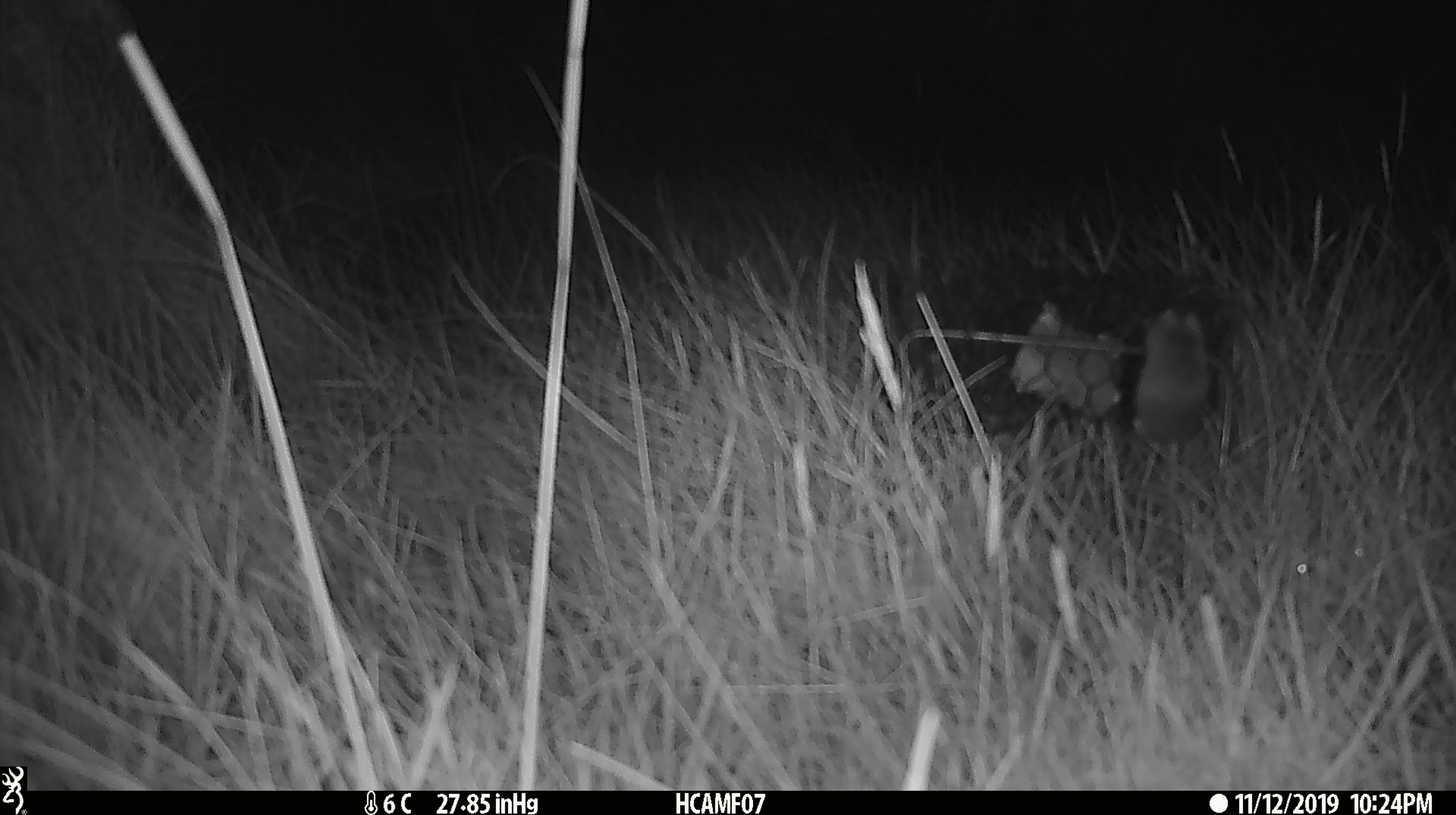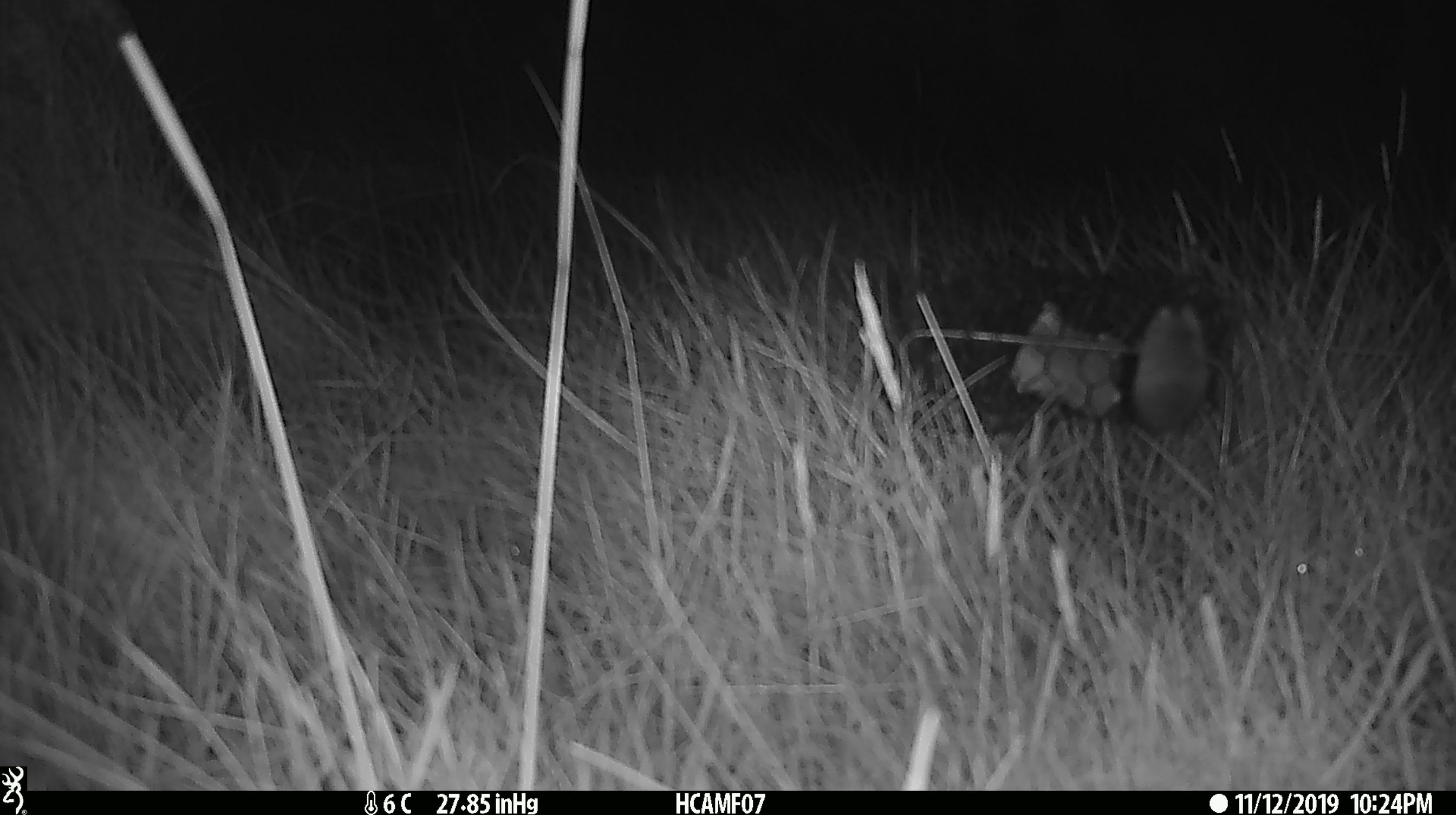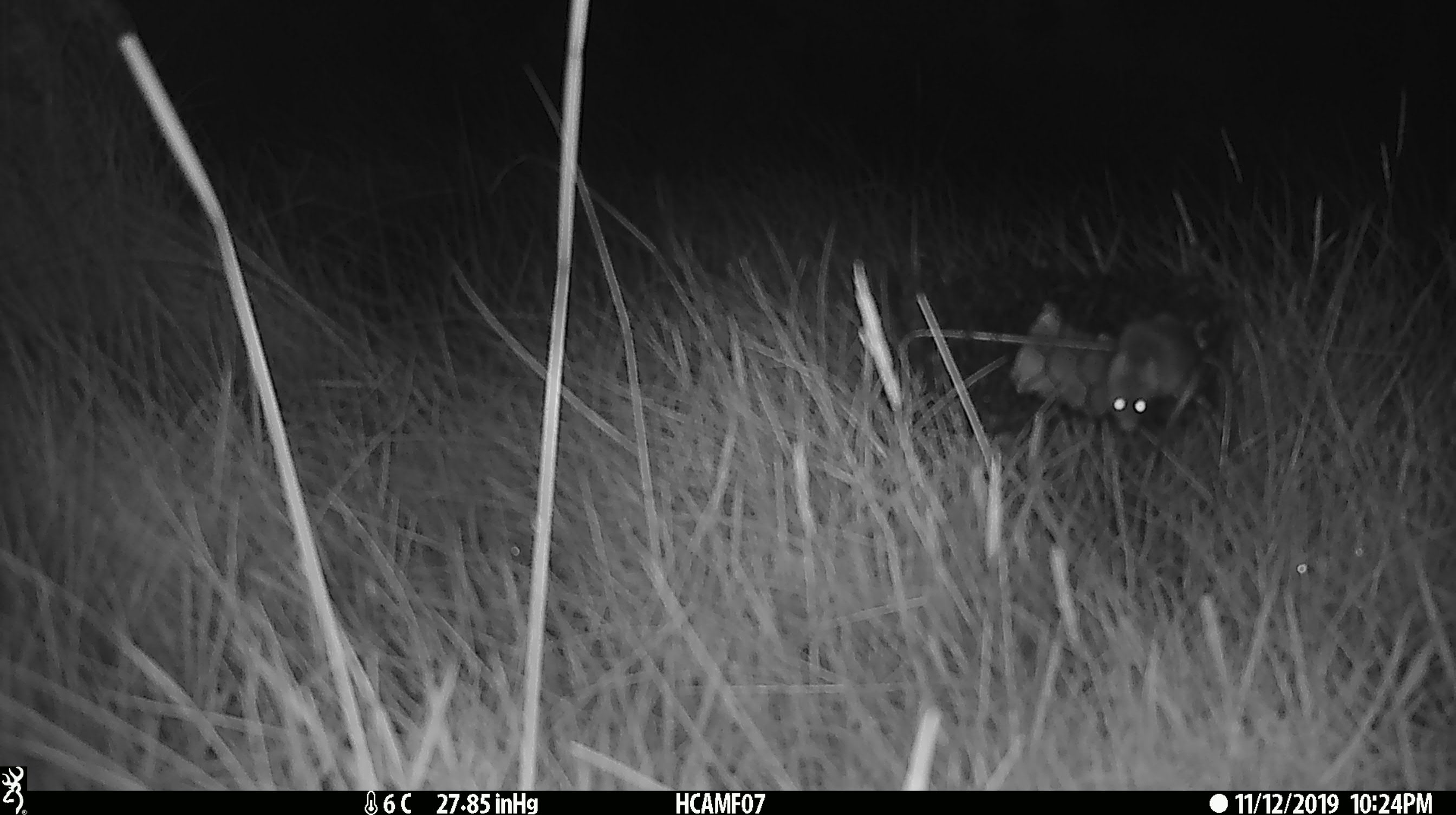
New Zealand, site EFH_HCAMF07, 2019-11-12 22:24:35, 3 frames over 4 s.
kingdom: Animalia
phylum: Chordata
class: Mammalia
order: Rodentia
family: Muridae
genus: Mus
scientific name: Mus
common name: mouse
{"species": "mouse (Mus)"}